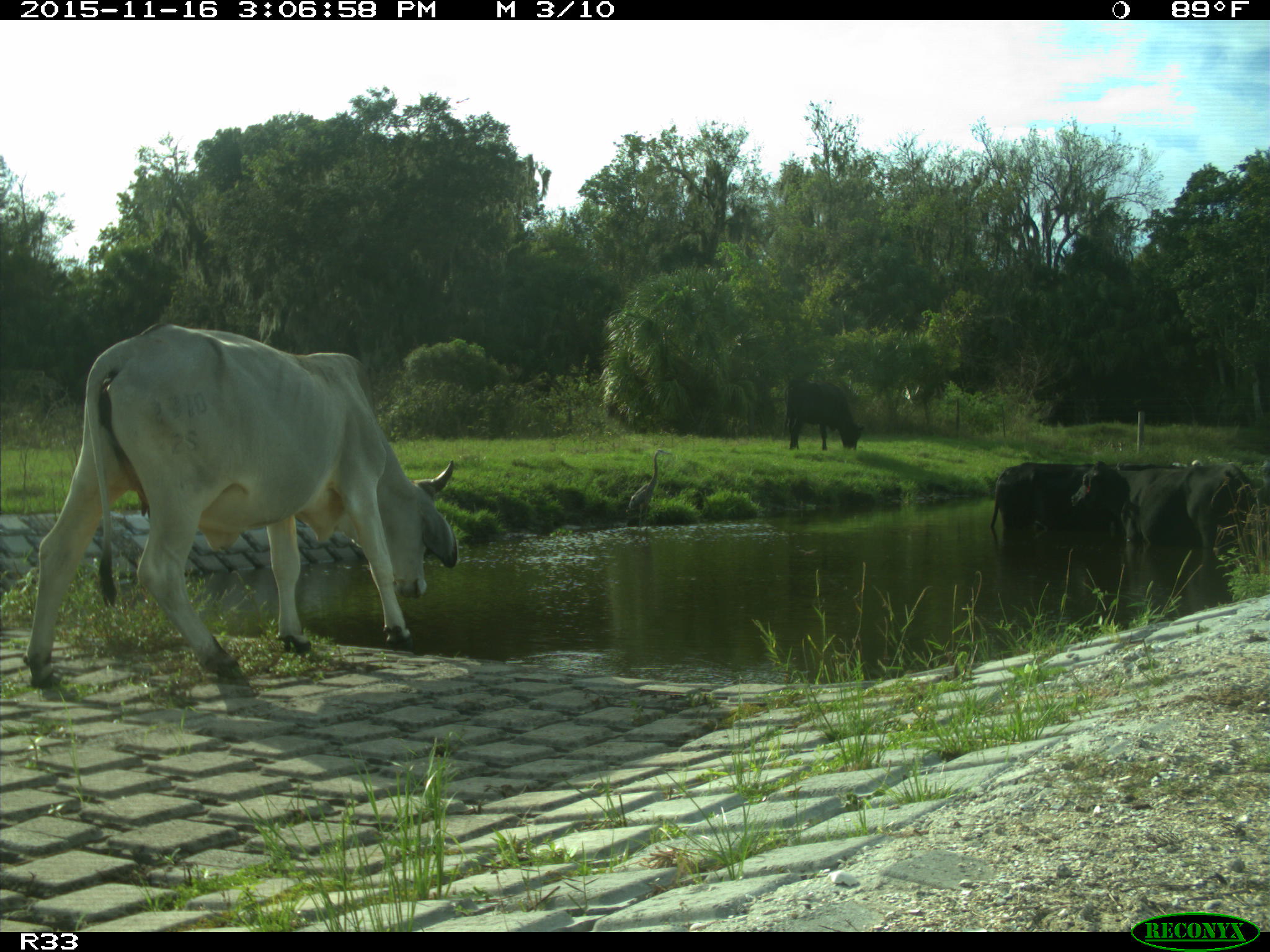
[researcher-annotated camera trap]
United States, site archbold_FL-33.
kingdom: Animalia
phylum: Chordata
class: Mammalia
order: Artiodactyla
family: Bovidae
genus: Bos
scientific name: Bos taurus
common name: domestic cow